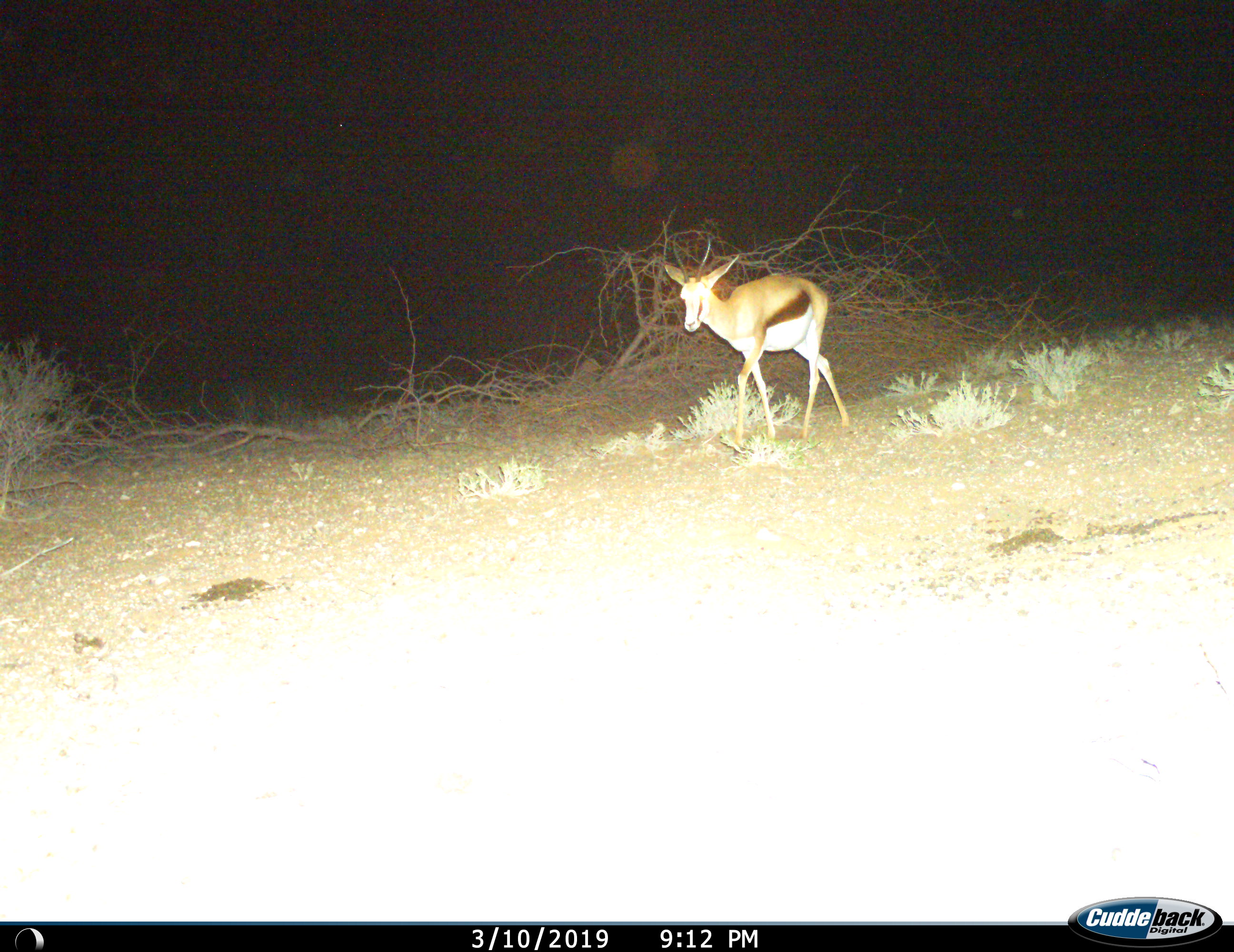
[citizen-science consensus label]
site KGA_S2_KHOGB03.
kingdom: Animalia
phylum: Chordata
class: Mammalia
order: Artiodactyla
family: Bovidae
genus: Antidorcas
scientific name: Antidorcas marsupialis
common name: springbok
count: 1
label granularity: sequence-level